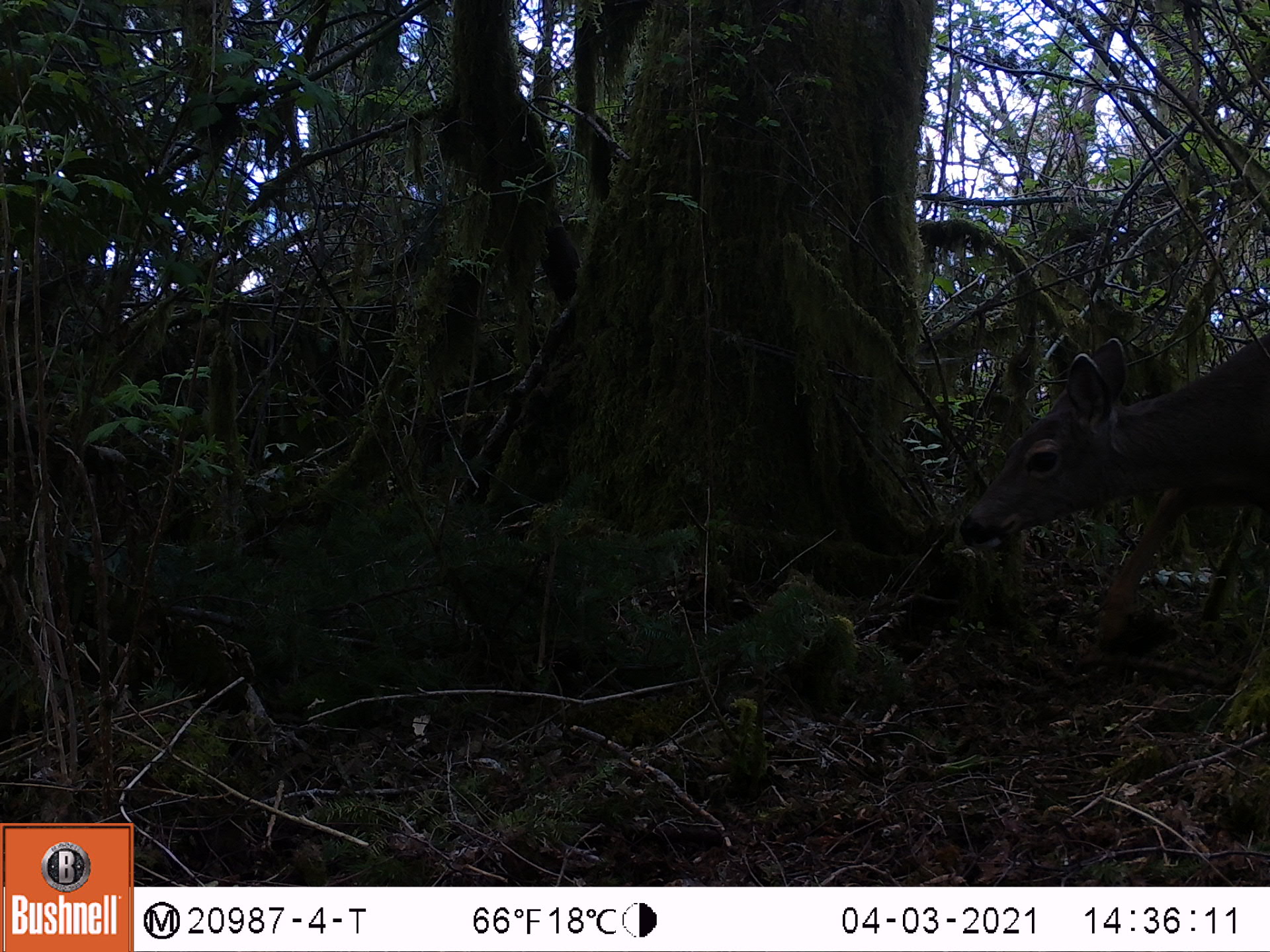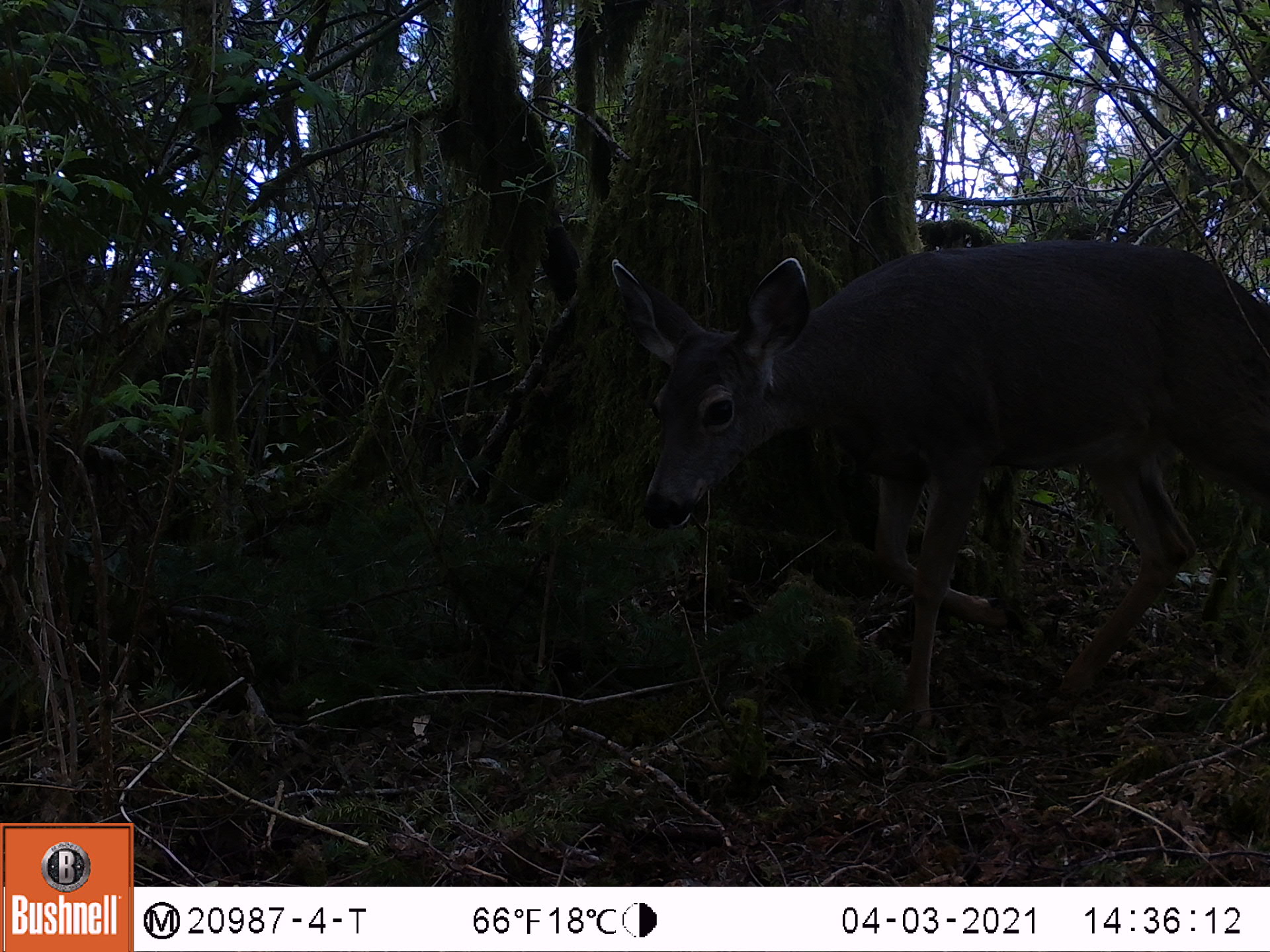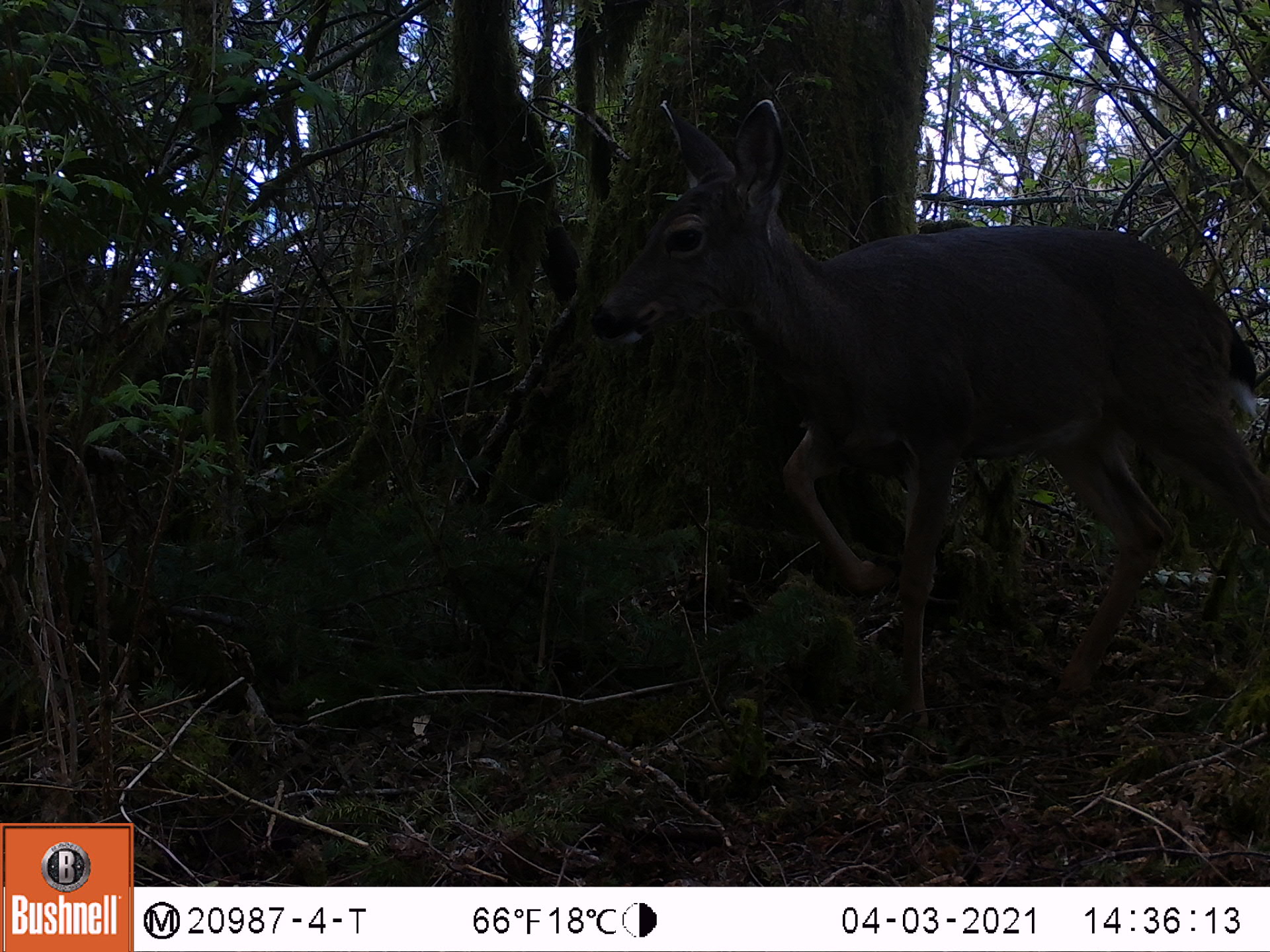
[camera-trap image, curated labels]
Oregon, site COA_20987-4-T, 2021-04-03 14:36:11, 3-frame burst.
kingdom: Animalia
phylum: Chordata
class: Mammalia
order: Artiodactyla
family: Cervidae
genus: Odocoileus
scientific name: Odocoileus hemionus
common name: black-tailed deer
Black-tailed deer (Odocoileus hemionus).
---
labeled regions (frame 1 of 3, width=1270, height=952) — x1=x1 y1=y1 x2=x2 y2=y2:
black-tailed deer: x1=947 y1=326 x2=1268 y2=671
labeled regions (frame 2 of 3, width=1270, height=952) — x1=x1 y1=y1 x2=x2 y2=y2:
black-tailed deer: x1=607 y1=237 x2=1262 y2=748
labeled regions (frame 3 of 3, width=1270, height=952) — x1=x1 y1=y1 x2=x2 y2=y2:
black-tailed deer: x1=582 y1=97 x2=1265 y2=731